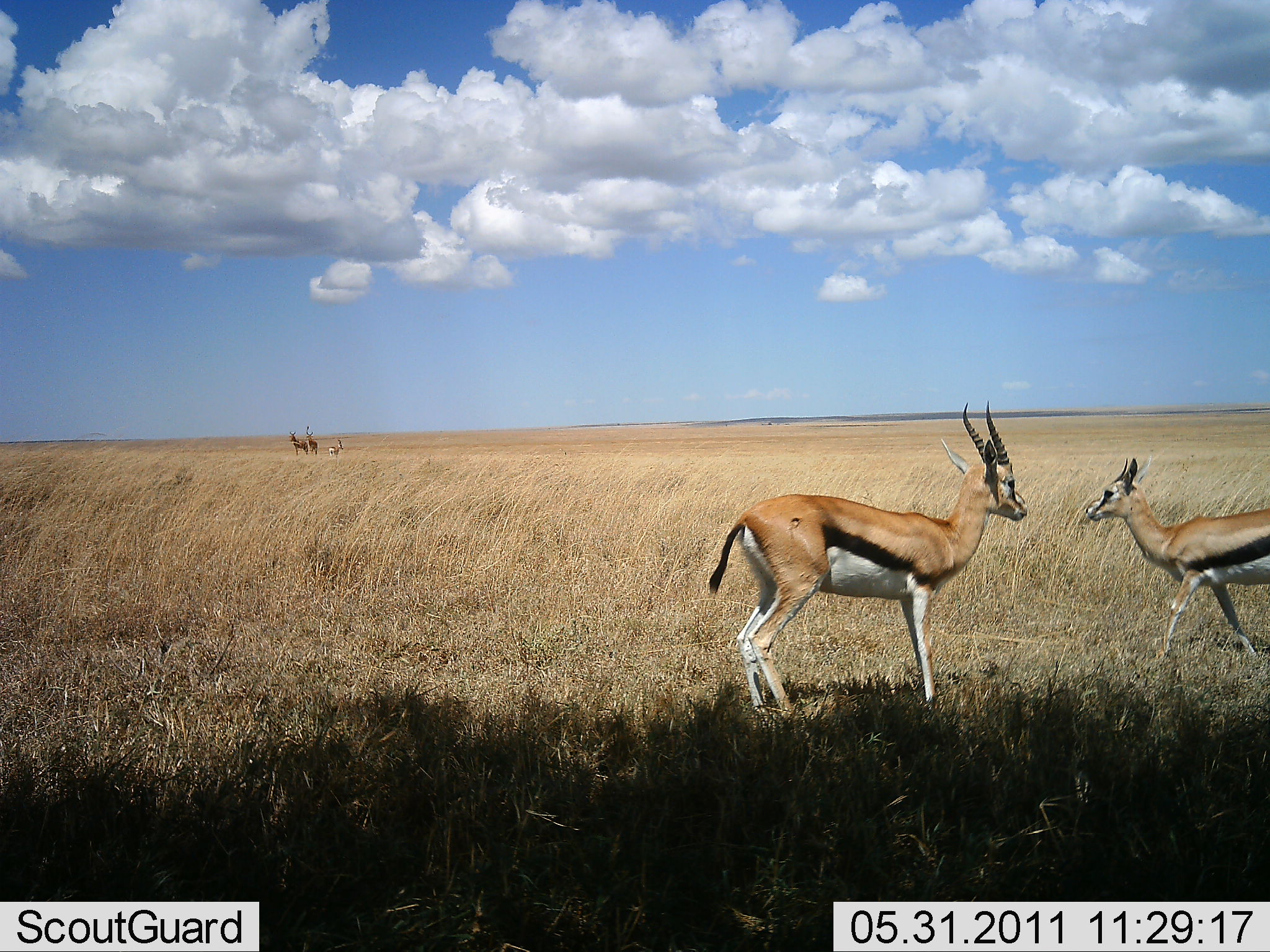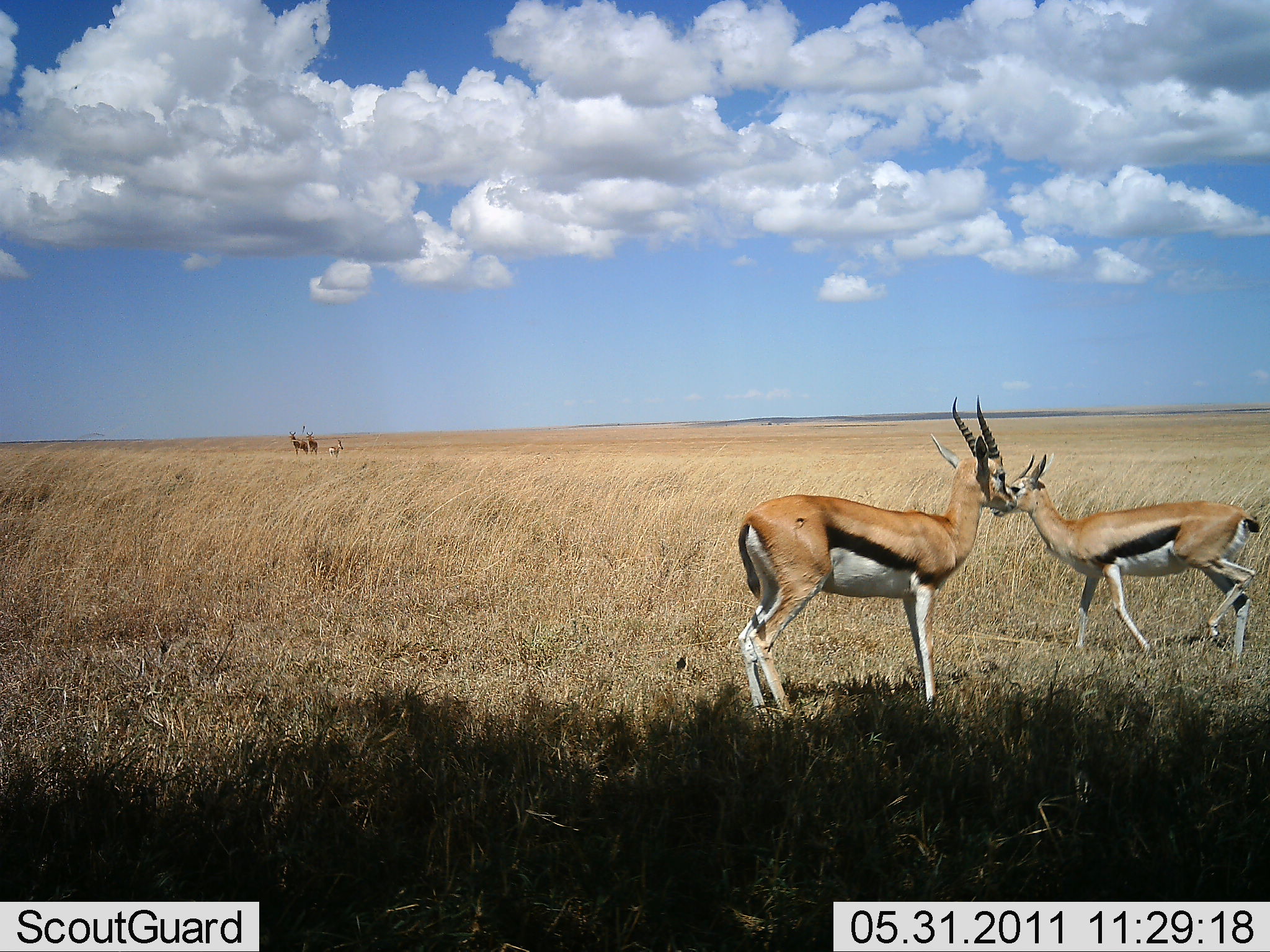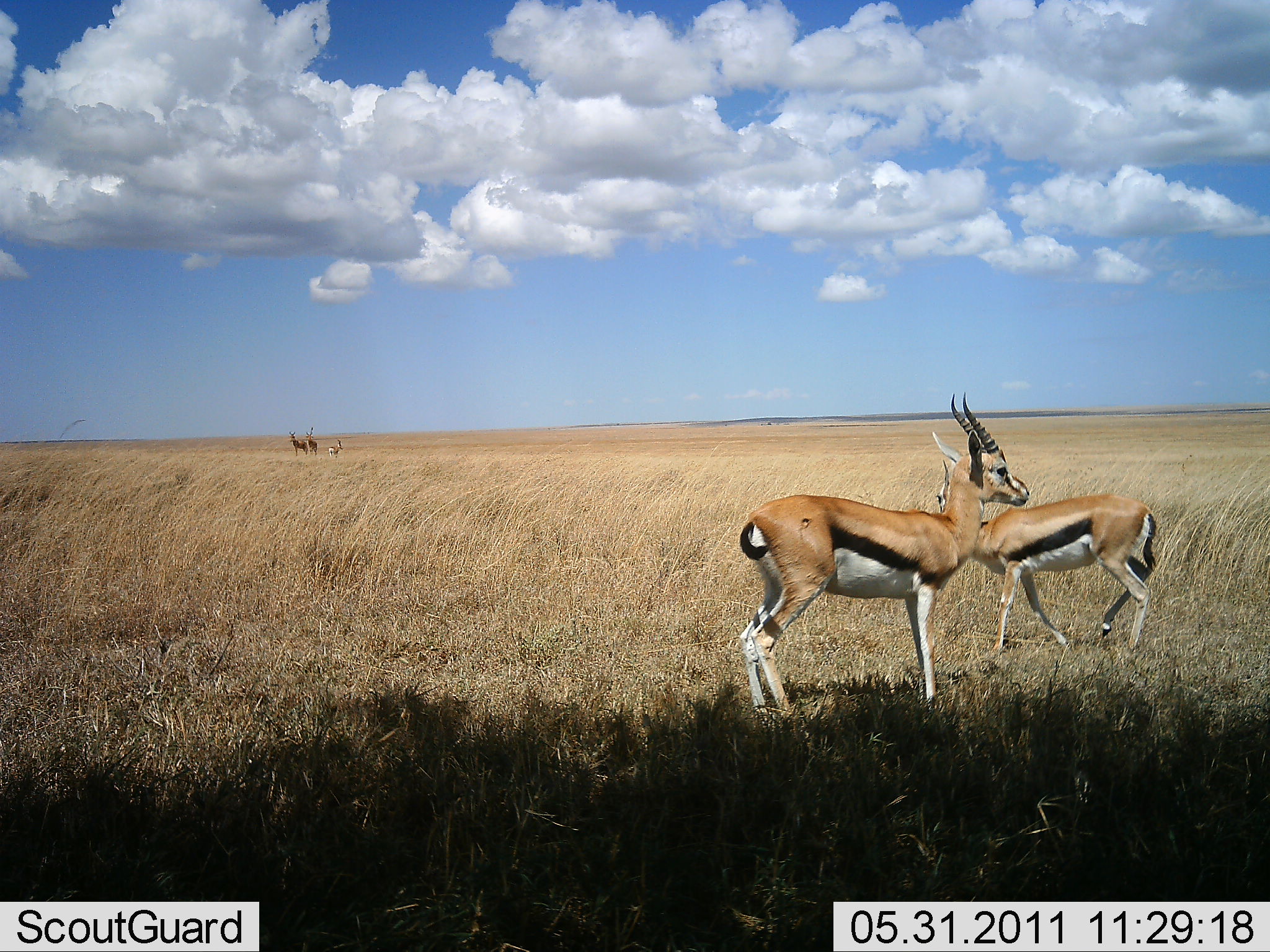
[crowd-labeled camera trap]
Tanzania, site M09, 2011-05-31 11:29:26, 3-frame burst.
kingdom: Animalia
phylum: Chordata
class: Mammalia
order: Artiodactyla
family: Bovidae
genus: Eudorcas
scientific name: Eudorcas thomsonii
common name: thomson's gazelle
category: gazellethomsons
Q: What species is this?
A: Gazellethomsons (thomson's gazelle) (Eudorcas thomsonii).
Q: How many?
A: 2.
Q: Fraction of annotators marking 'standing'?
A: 80%.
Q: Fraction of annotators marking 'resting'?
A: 0%.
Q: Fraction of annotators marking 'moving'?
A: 47%.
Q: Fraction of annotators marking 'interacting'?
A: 20%.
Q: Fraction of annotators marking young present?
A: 0%.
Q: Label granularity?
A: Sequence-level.